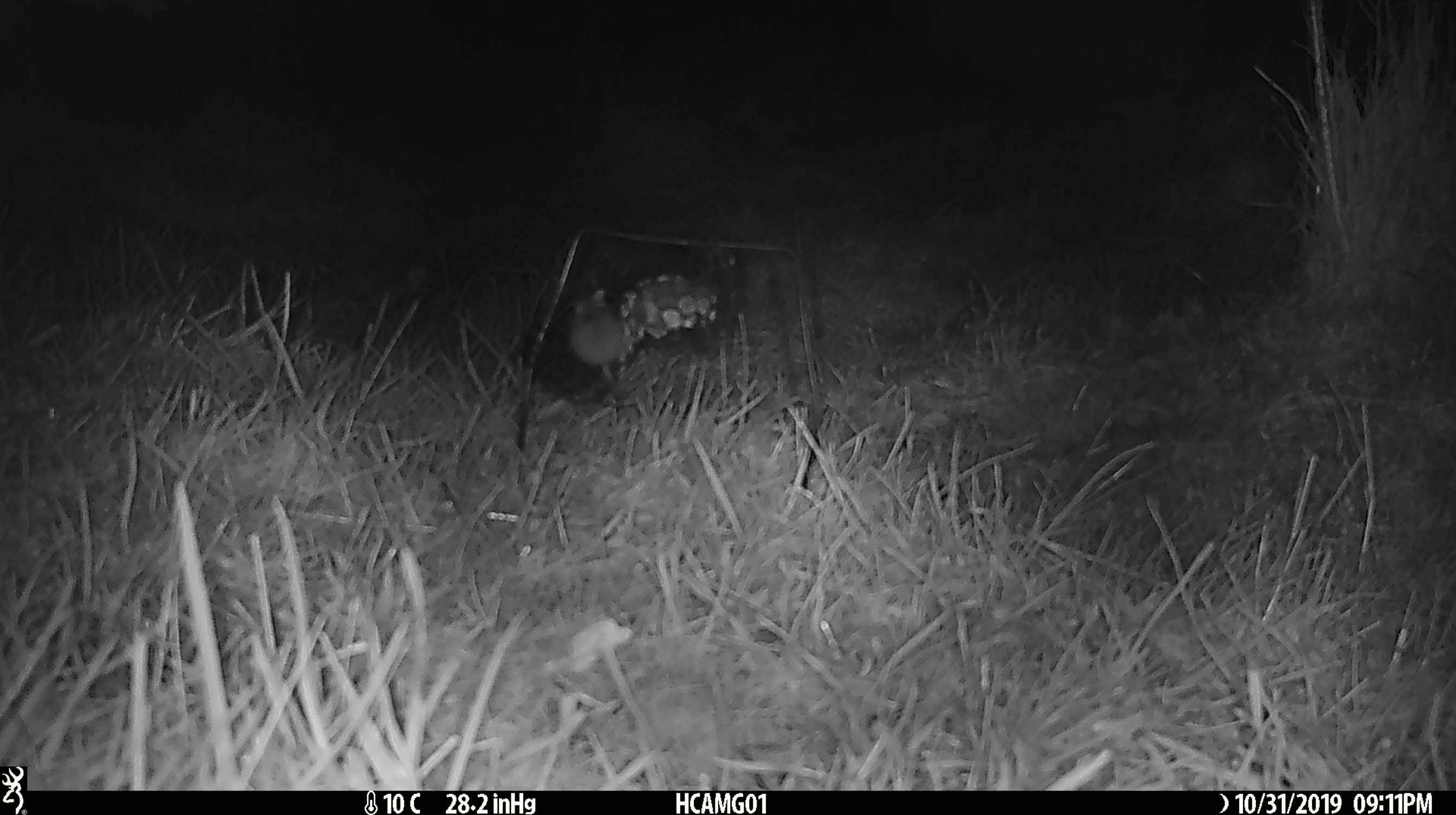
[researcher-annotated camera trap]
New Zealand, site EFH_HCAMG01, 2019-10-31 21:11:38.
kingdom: Animalia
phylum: Chordata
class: Mammalia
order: Rodentia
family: Muridae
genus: Mus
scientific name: Mus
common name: mouse